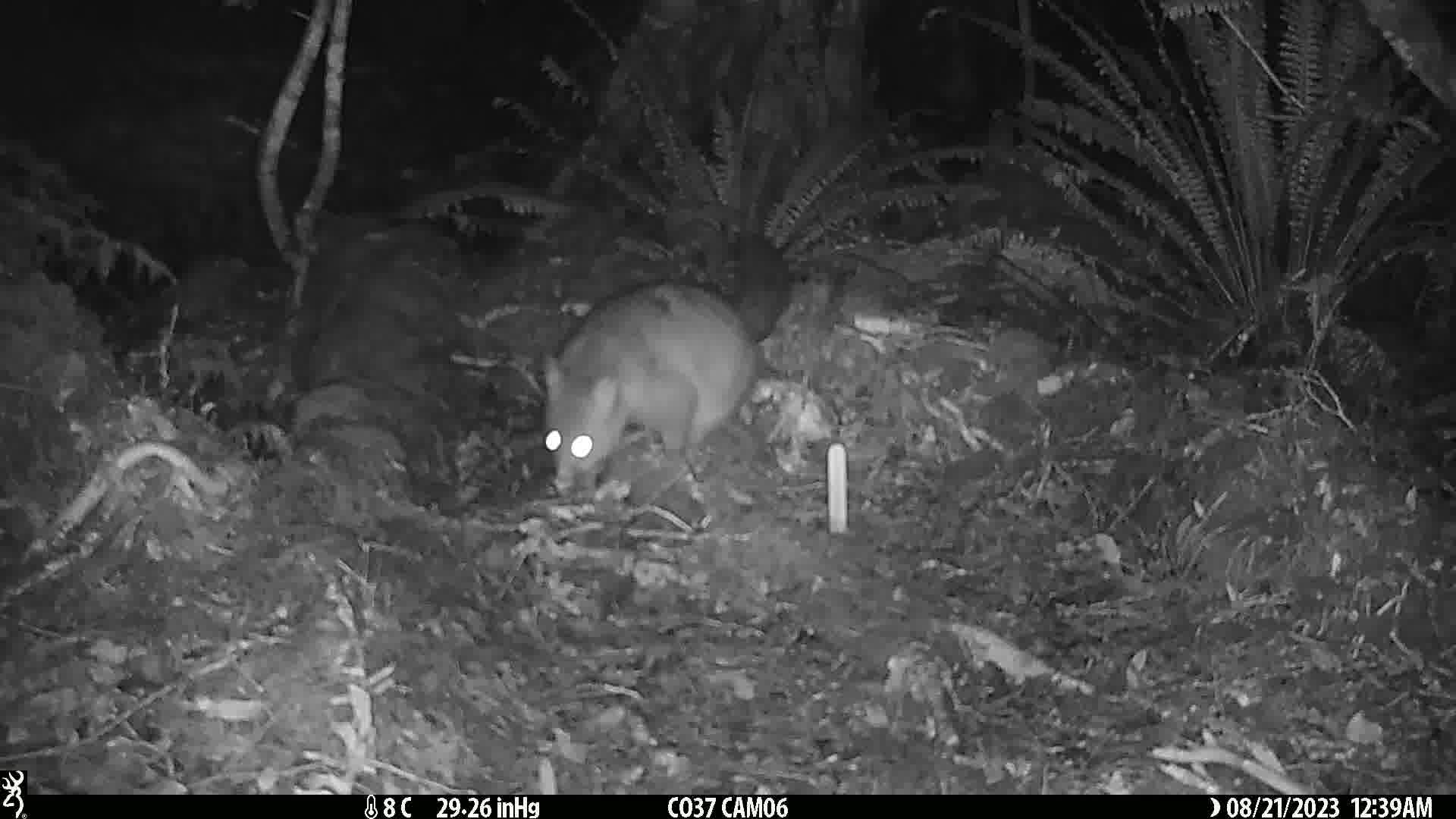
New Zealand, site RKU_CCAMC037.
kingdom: Animalia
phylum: Chordata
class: Mammalia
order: Diprotodontia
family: Phalangeridae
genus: Trichosurus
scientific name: Trichosurus vulpecula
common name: common brushtail possum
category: possum